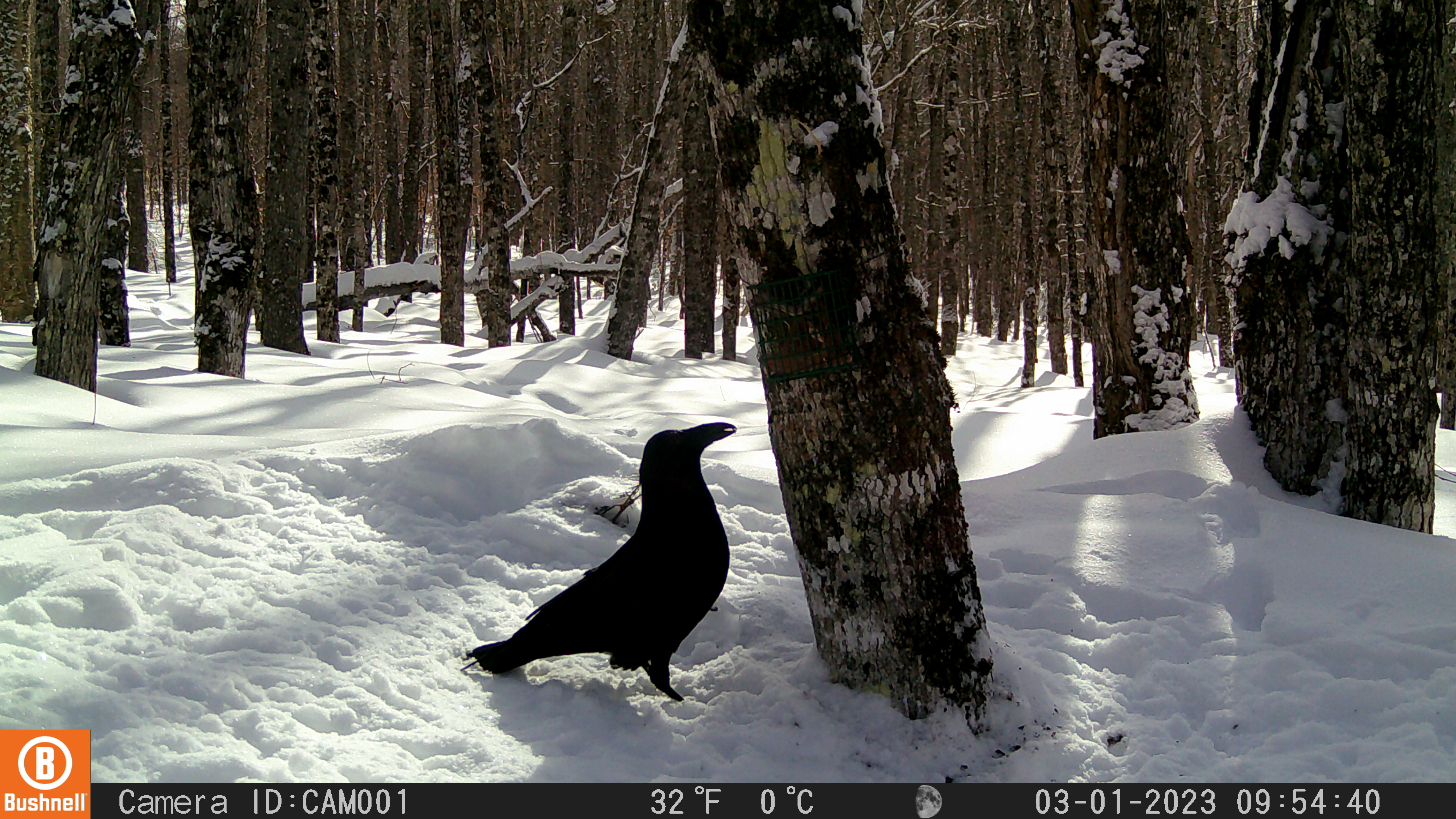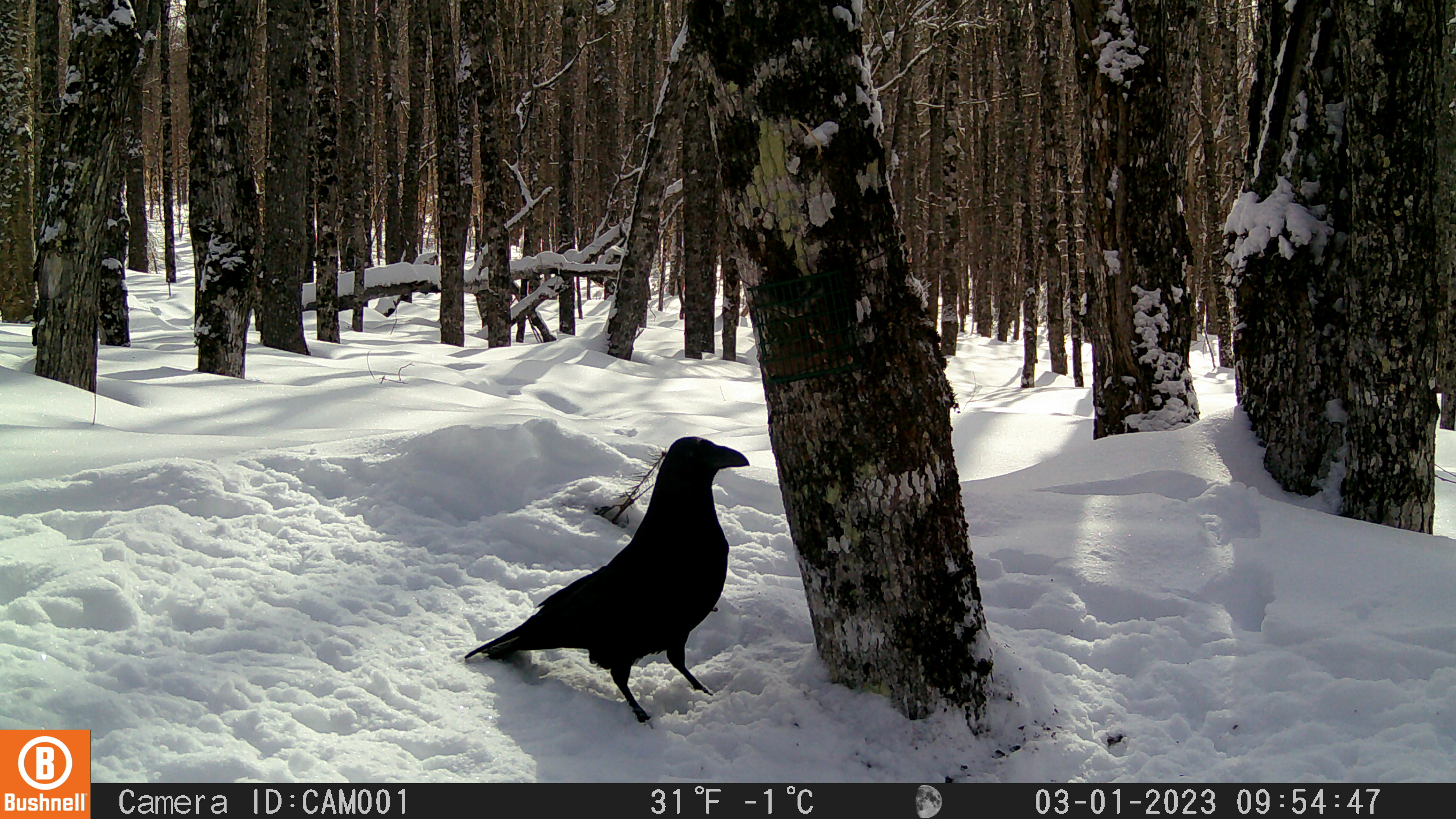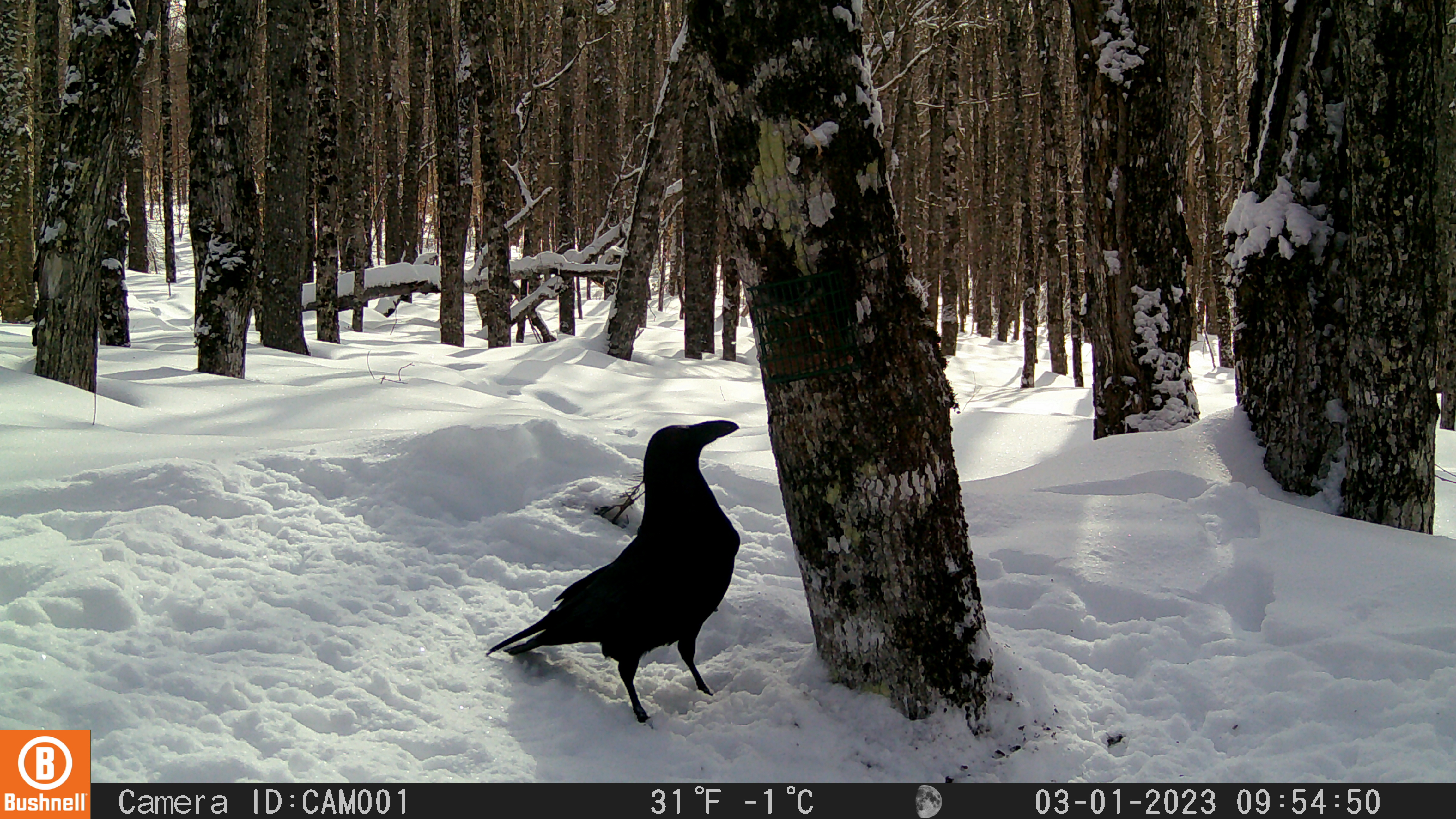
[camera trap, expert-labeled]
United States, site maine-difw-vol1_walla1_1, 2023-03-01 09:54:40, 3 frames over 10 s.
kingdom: Animalia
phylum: Chordata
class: Aves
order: Passeriformes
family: Corvidae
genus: Corvus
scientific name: Corvus corax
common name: common raven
Common raven (Corvus corax).